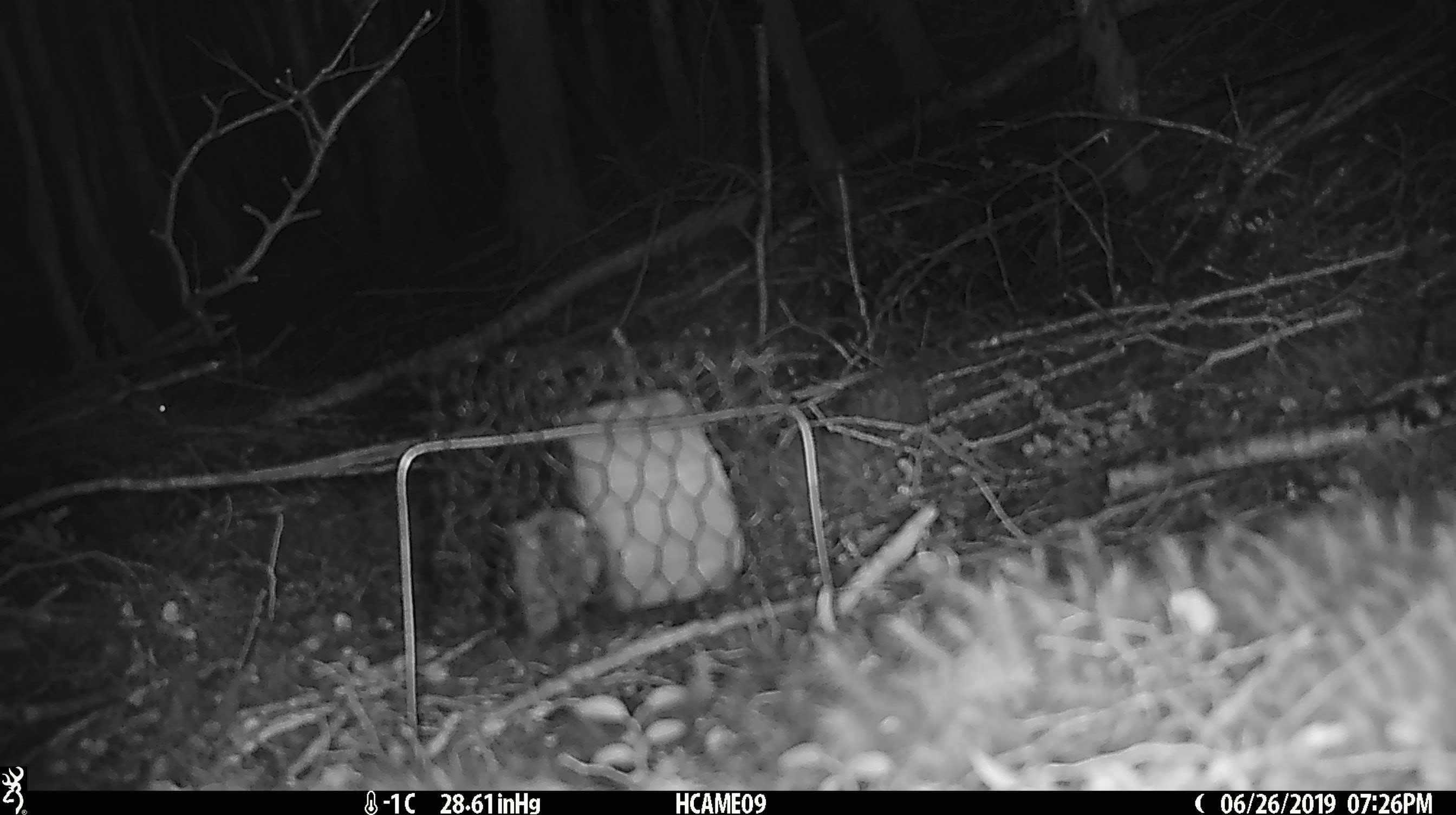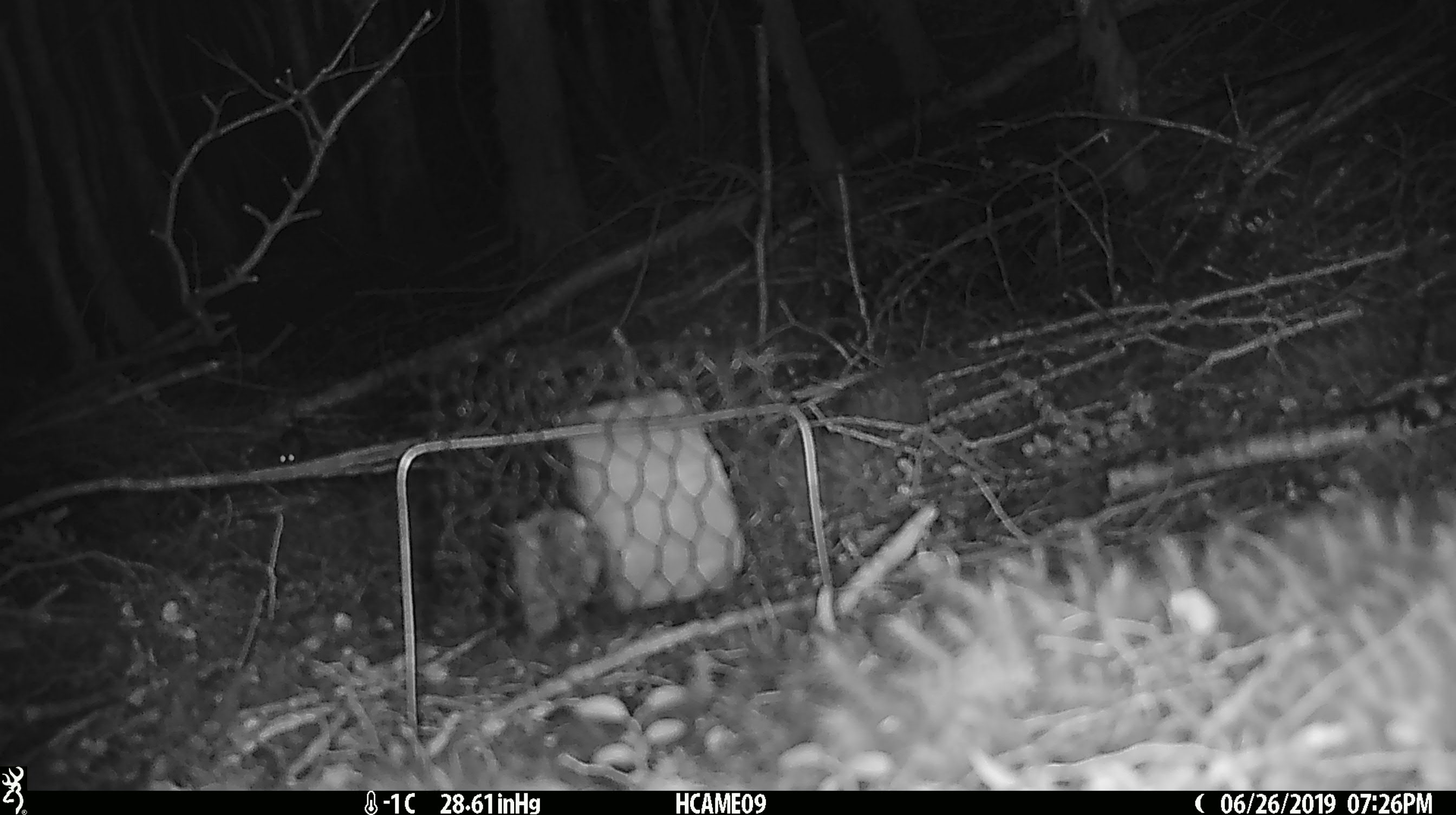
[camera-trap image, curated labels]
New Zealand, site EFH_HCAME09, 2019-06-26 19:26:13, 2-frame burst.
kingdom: Animalia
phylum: Chordata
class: Mammalia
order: Rodentia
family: Muridae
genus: Mus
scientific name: Mus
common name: mouse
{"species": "mouse (Mus)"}